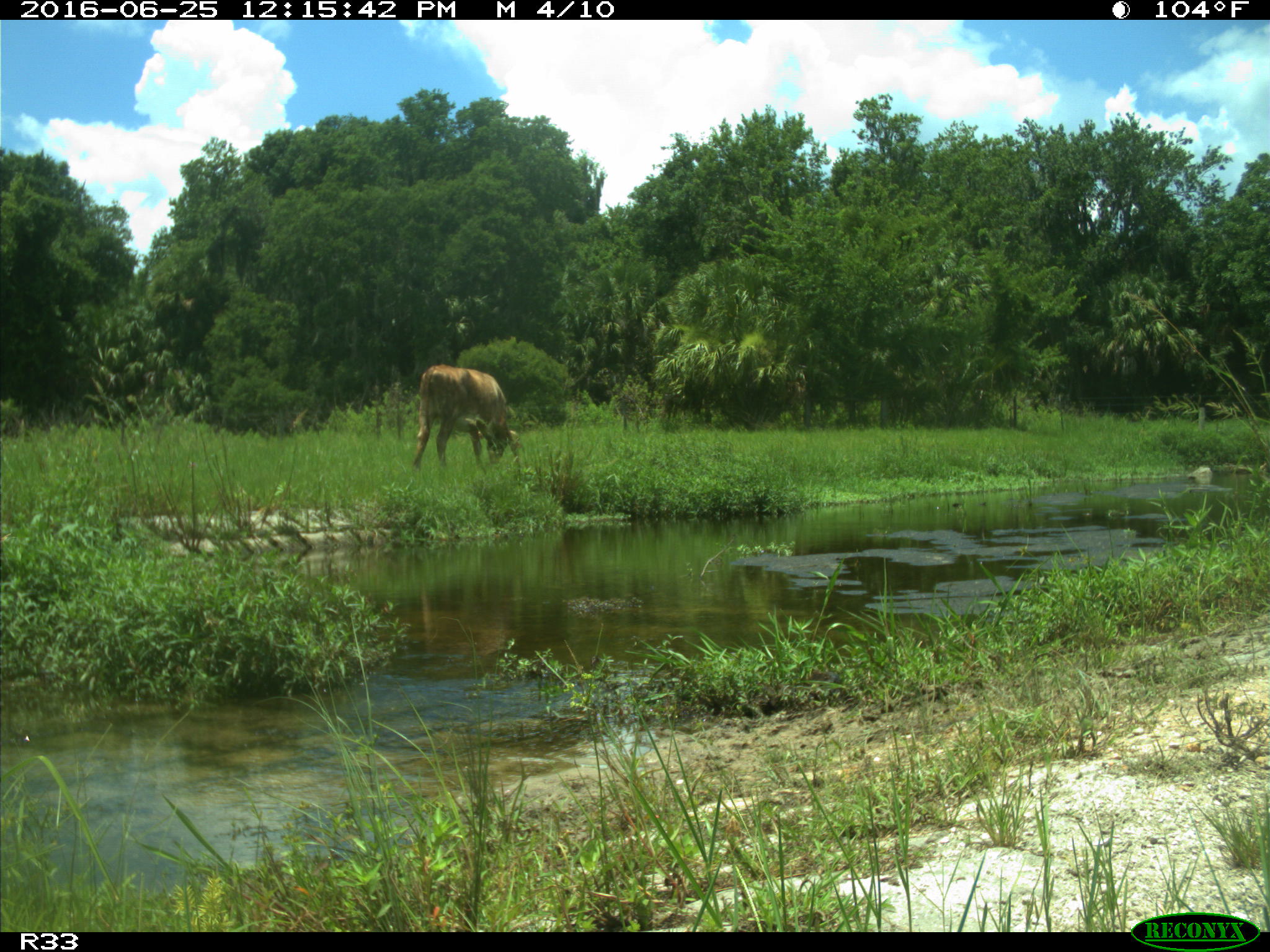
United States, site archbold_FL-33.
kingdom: Animalia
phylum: Chordata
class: Mammalia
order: Artiodactyla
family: Bovidae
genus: Bos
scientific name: Bos taurus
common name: domestic cow